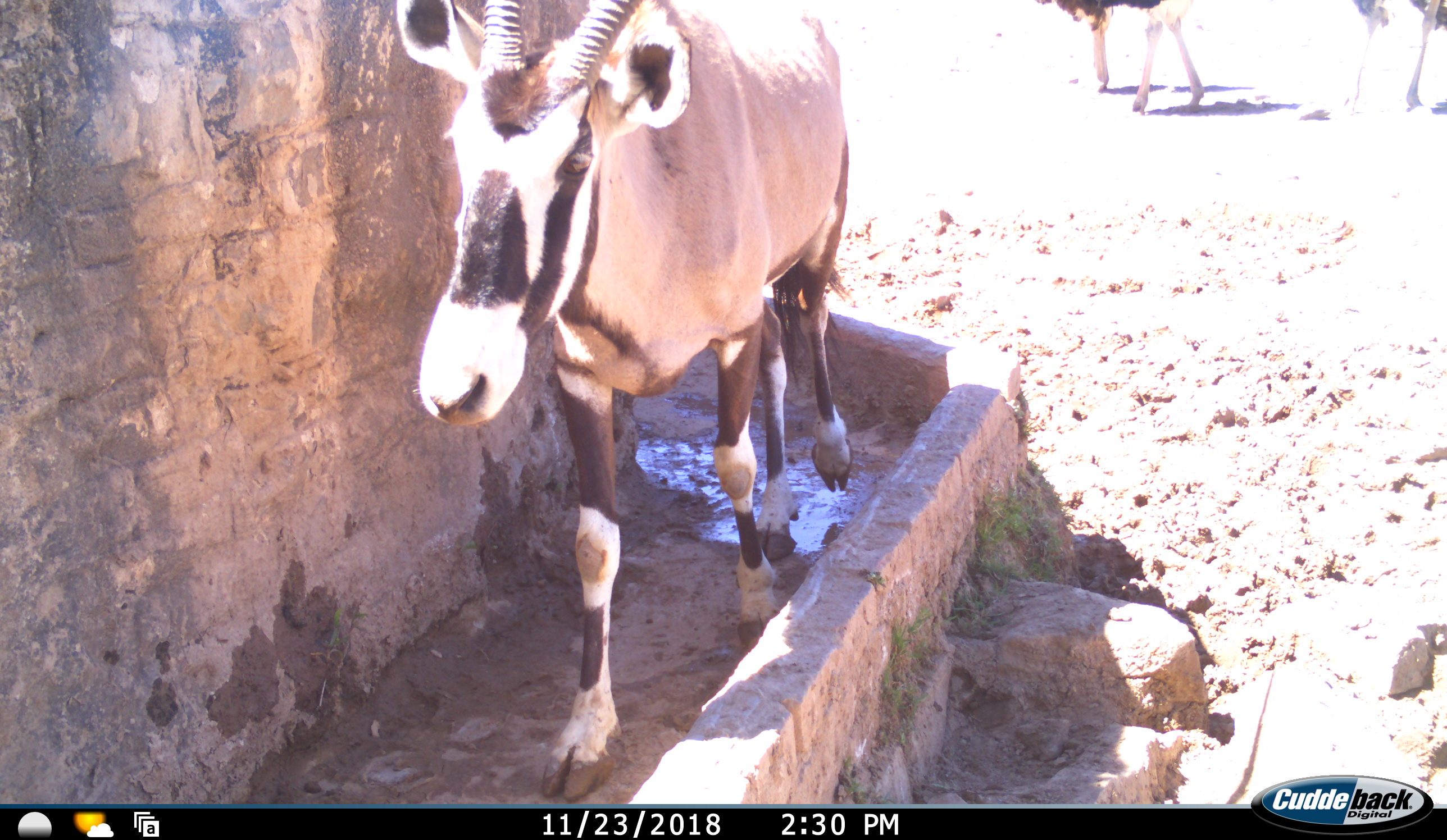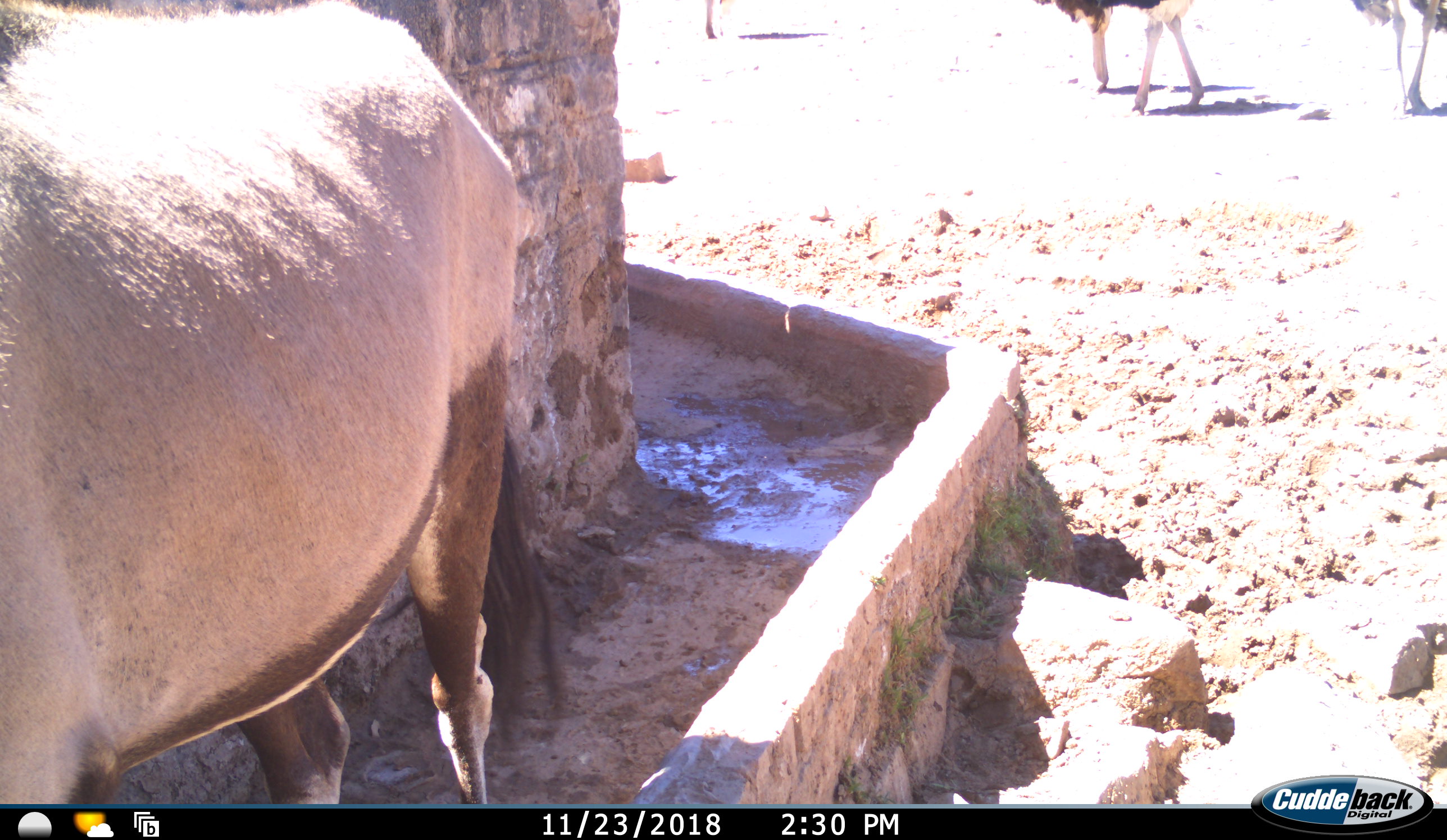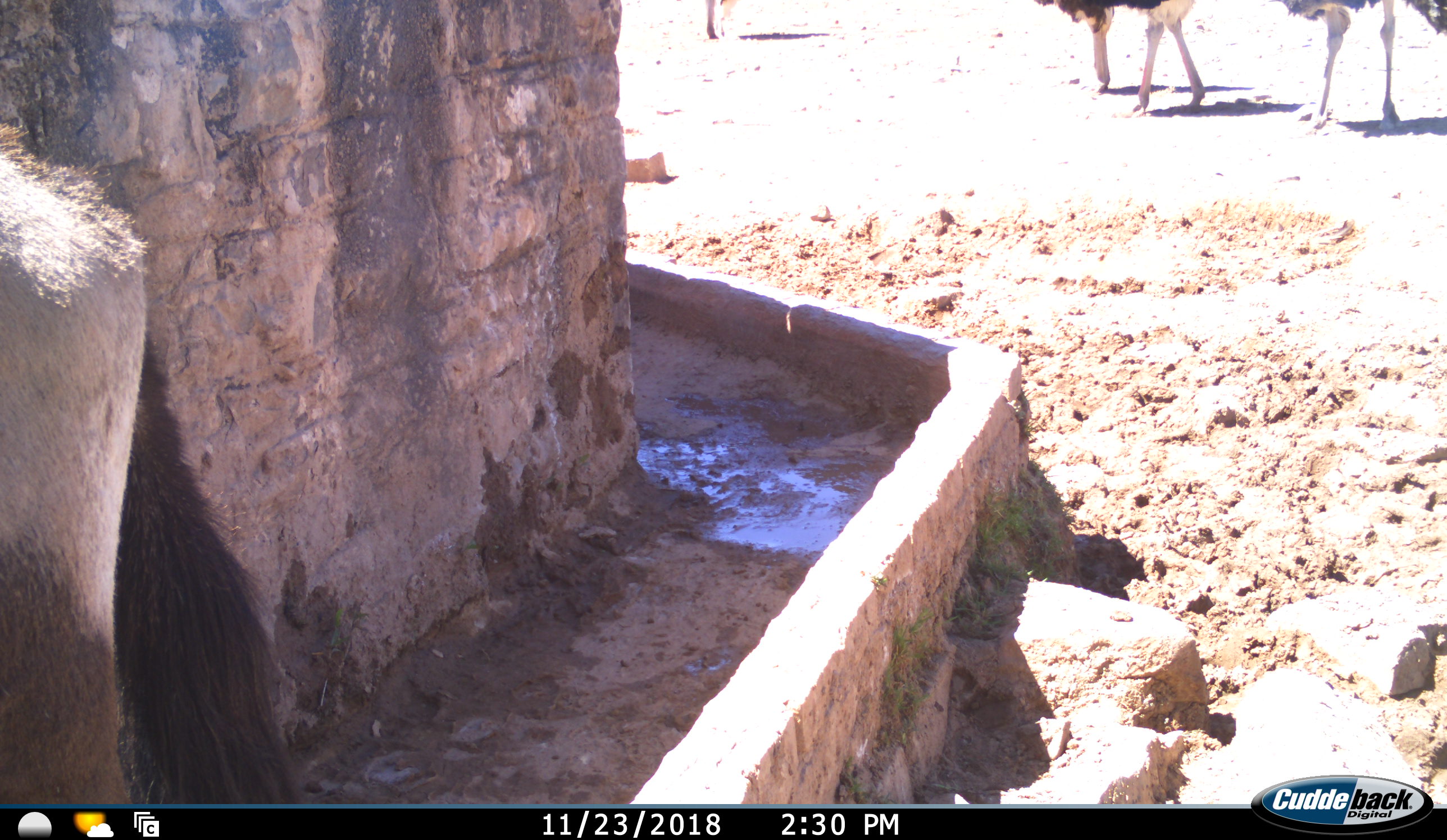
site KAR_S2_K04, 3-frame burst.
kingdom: Animalia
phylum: Chordata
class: Mammalia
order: Artiodactyla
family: Bovidae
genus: Oryx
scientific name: Oryx gazella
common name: gemsbok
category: oryx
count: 1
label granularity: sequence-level